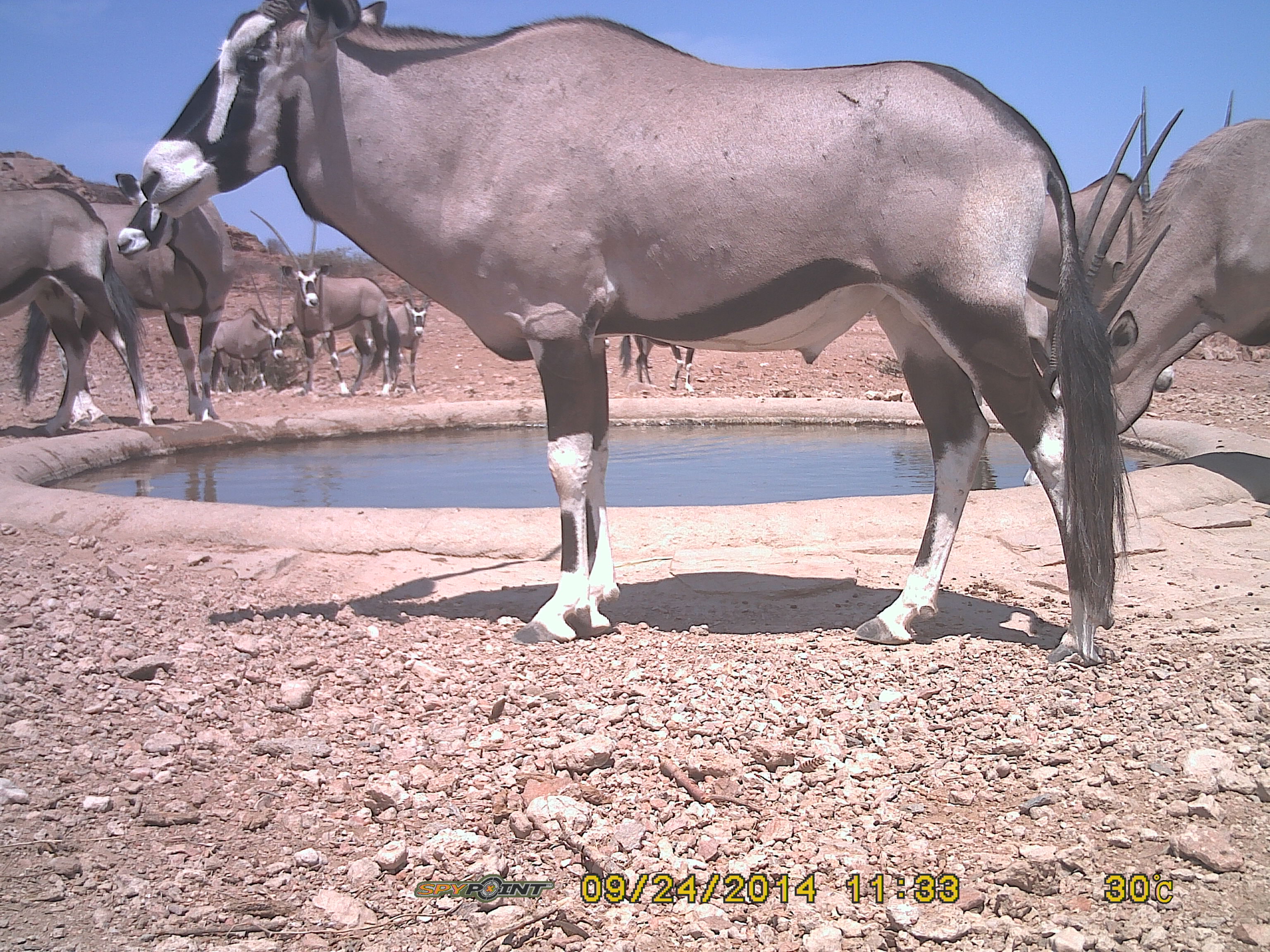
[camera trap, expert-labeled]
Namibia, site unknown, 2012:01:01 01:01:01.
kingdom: Animalia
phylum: Chordata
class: Mammalia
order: Artiodactyla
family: Bovidae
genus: Oryx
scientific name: Oryx gazella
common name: gemsbok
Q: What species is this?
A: Oryx gazella (gemsbok).